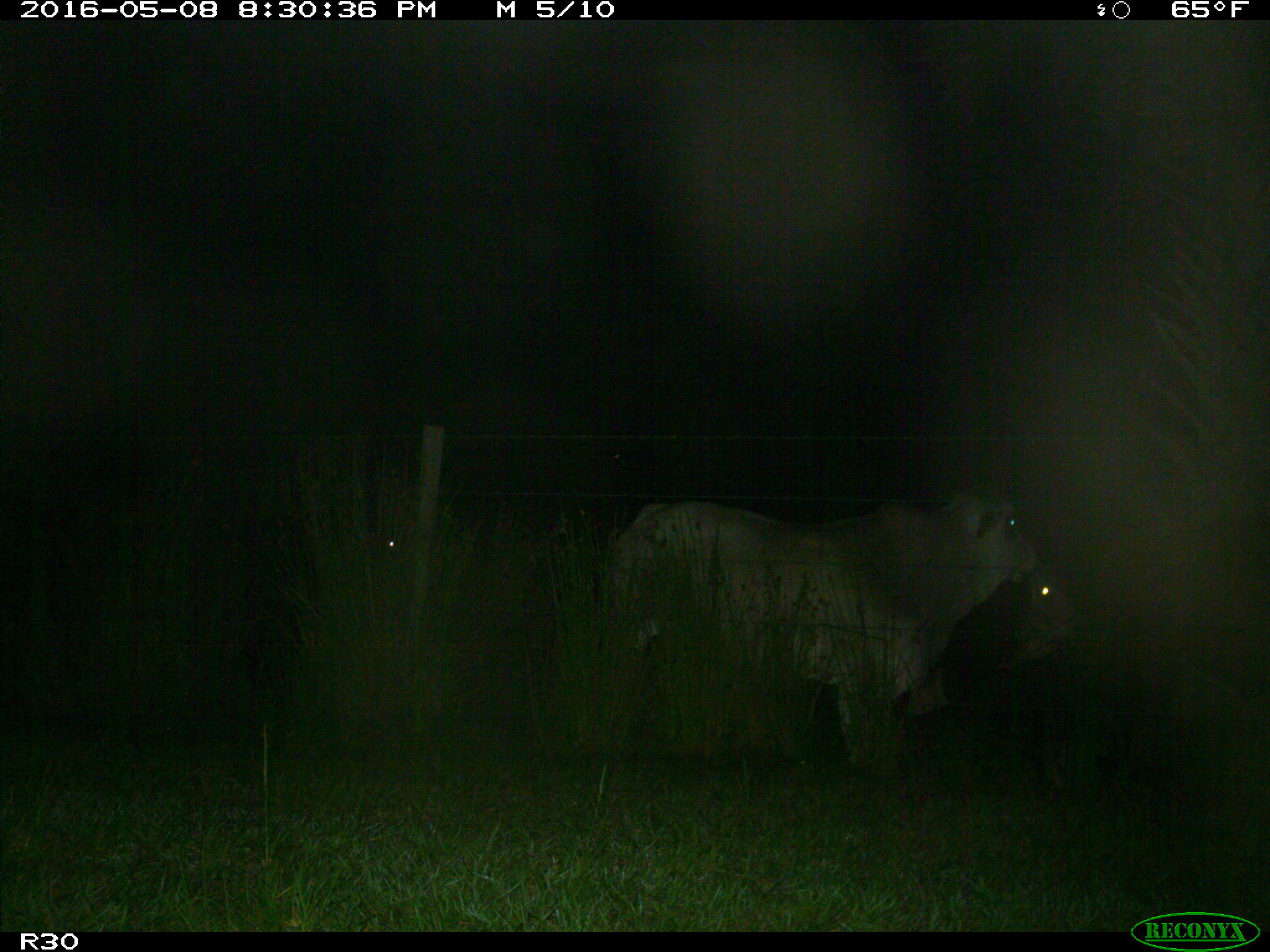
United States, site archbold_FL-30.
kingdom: Animalia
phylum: Chordata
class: Mammalia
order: Artiodactyla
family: Bovidae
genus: Bos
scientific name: Bos taurus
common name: domestic cow